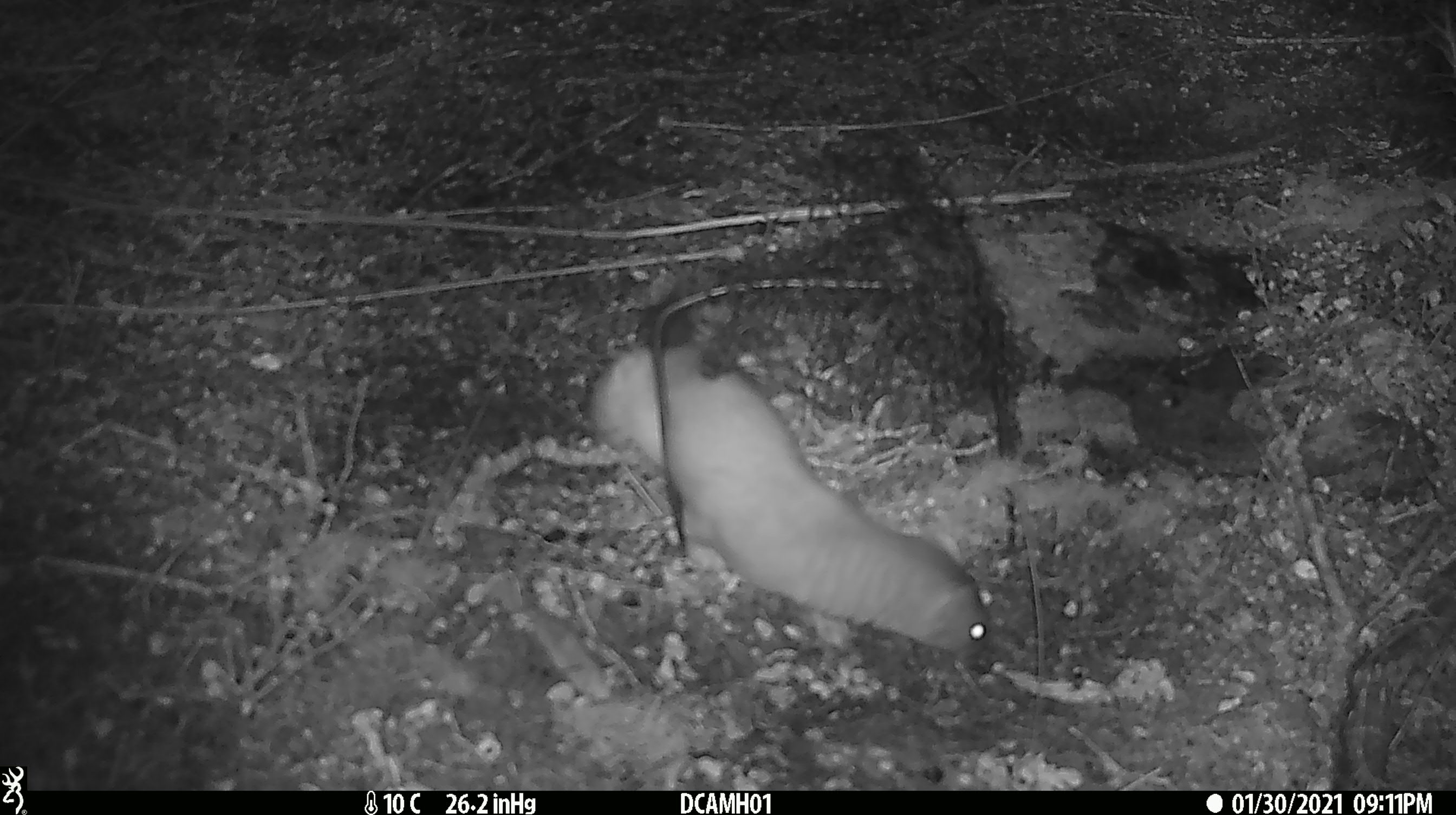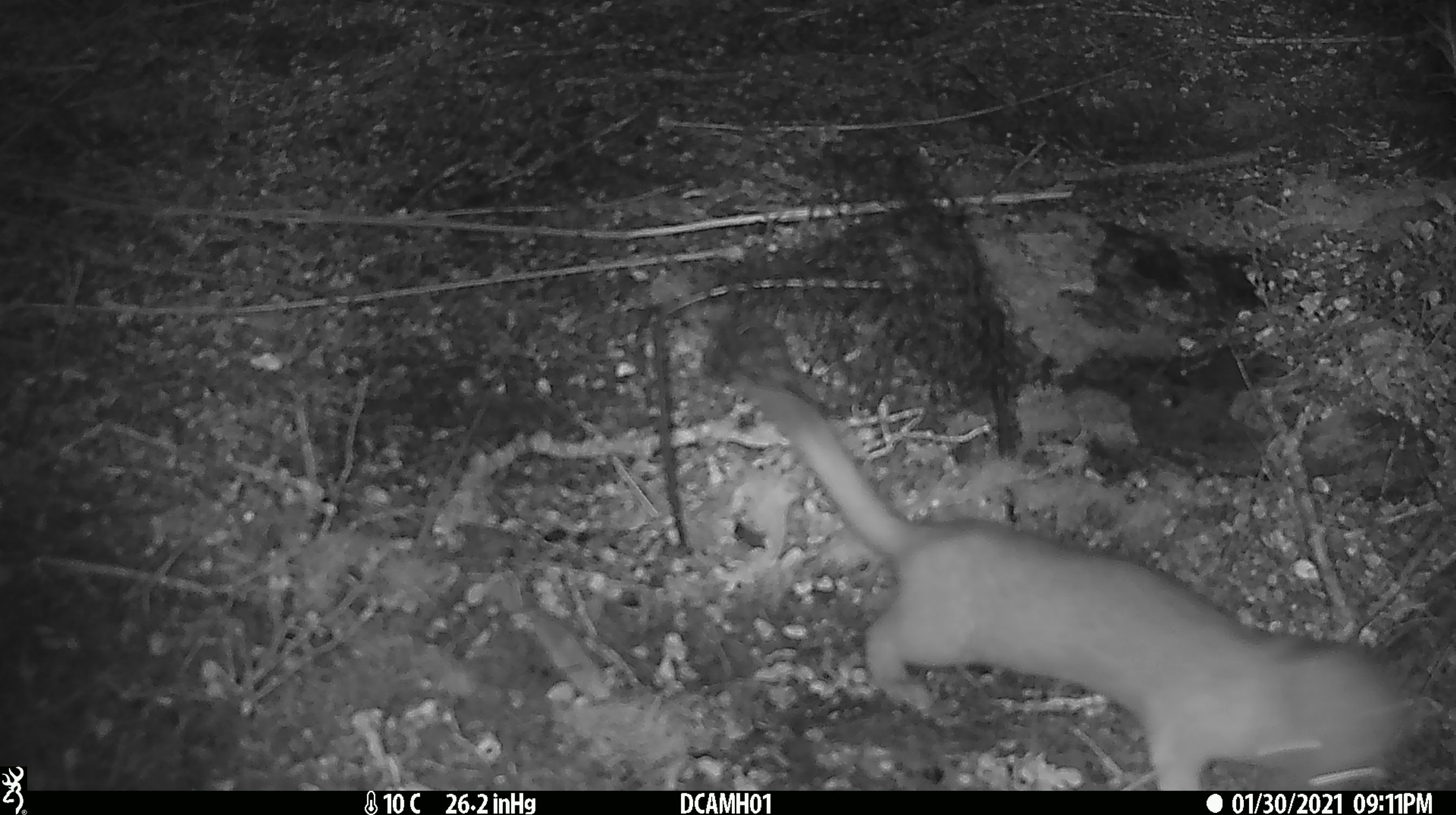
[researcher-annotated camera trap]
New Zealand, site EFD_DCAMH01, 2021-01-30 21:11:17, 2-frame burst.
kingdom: Animalia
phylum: Chordata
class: Mammalia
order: Carnivora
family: Mustelidae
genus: Mustela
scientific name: Mustela erminea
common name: stoat